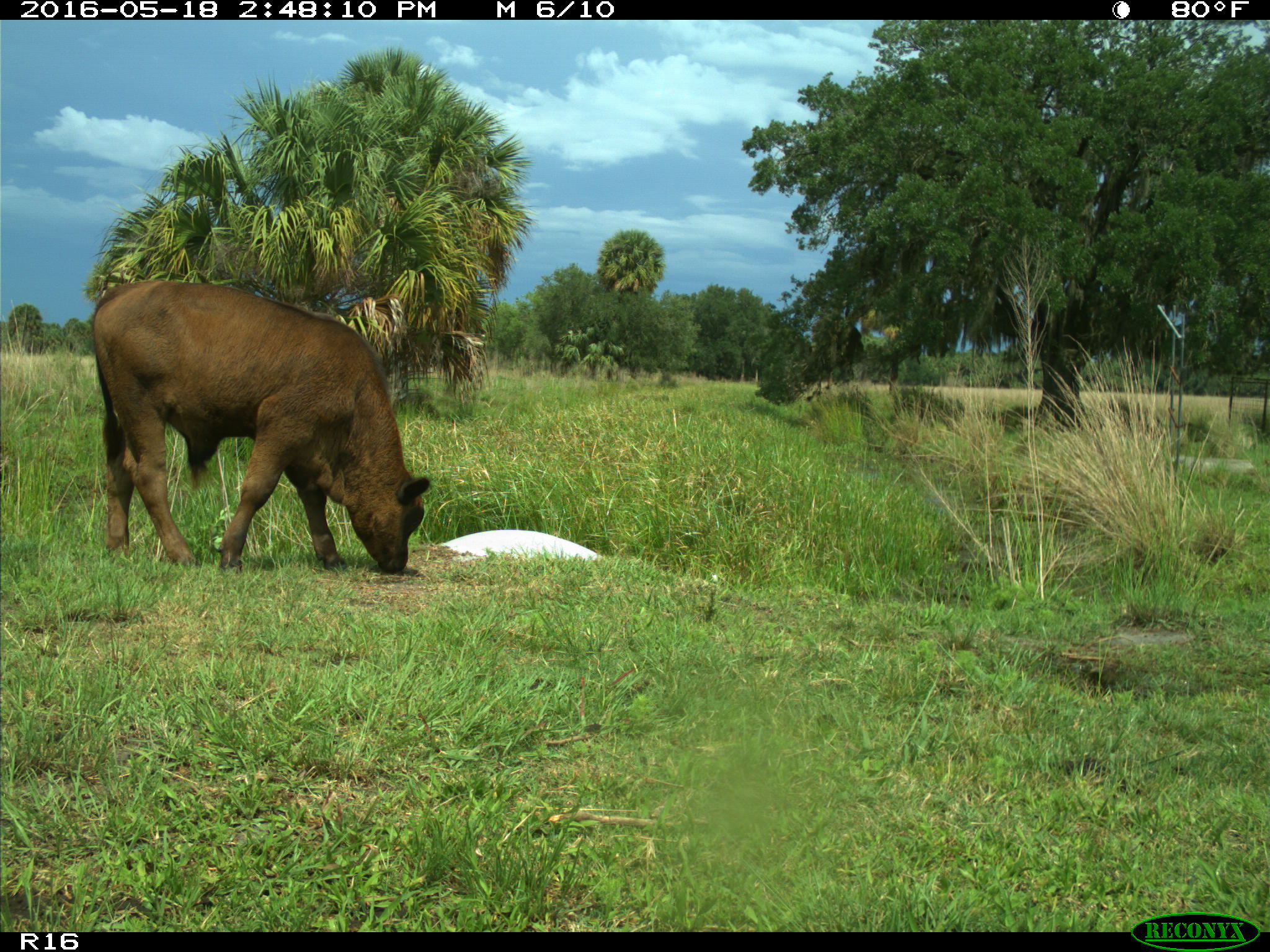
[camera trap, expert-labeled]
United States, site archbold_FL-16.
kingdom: Animalia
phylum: Chordata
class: Mammalia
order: Artiodactyla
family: Bovidae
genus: Bos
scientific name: Bos taurus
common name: domestic cow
Bos taurus (domestic cow).